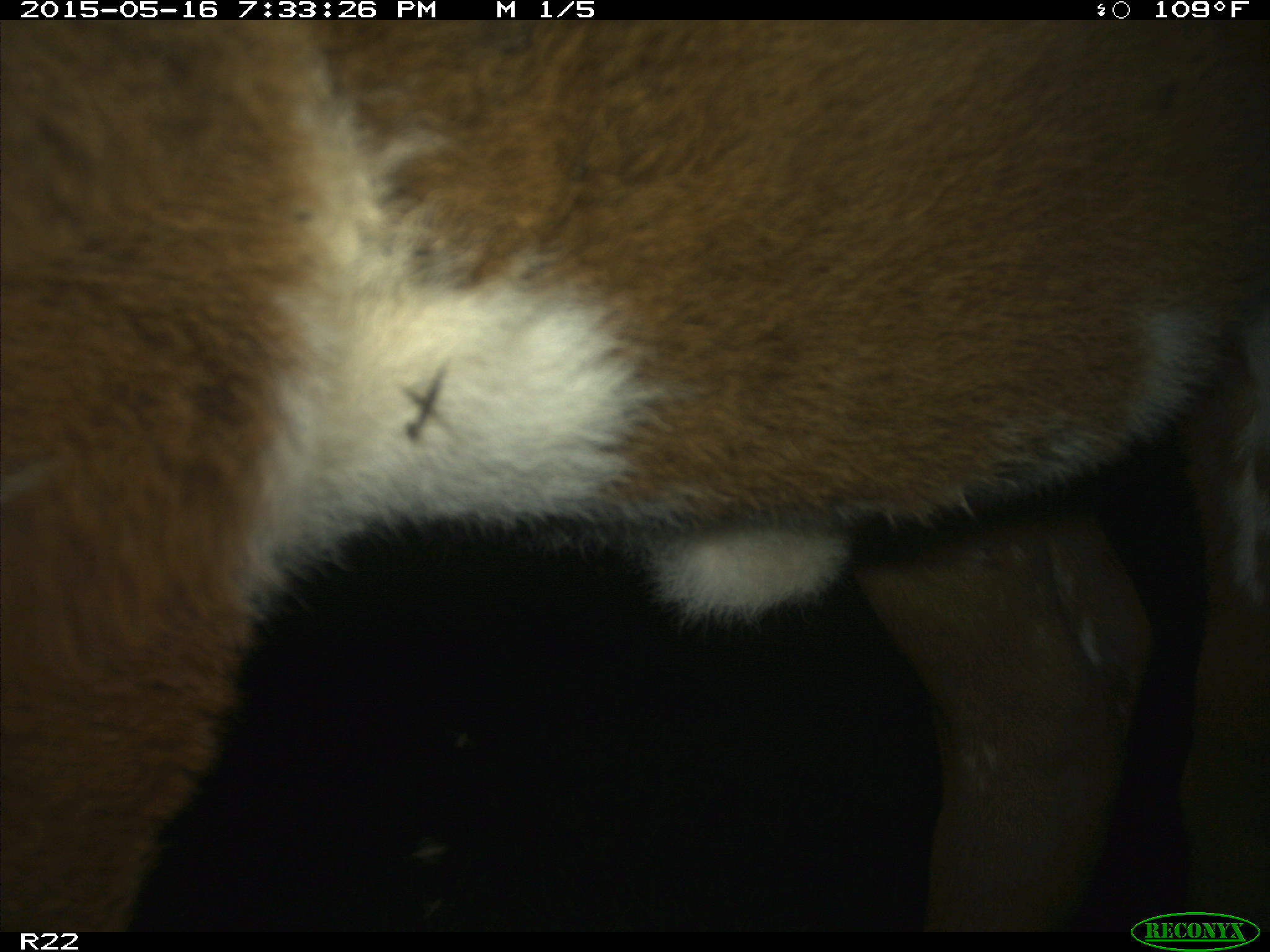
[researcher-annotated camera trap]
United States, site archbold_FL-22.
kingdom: Animalia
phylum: Chordata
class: Mammalia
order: Artiodactyla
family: Bovidae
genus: Bos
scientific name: Bos taurus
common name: domestic cow